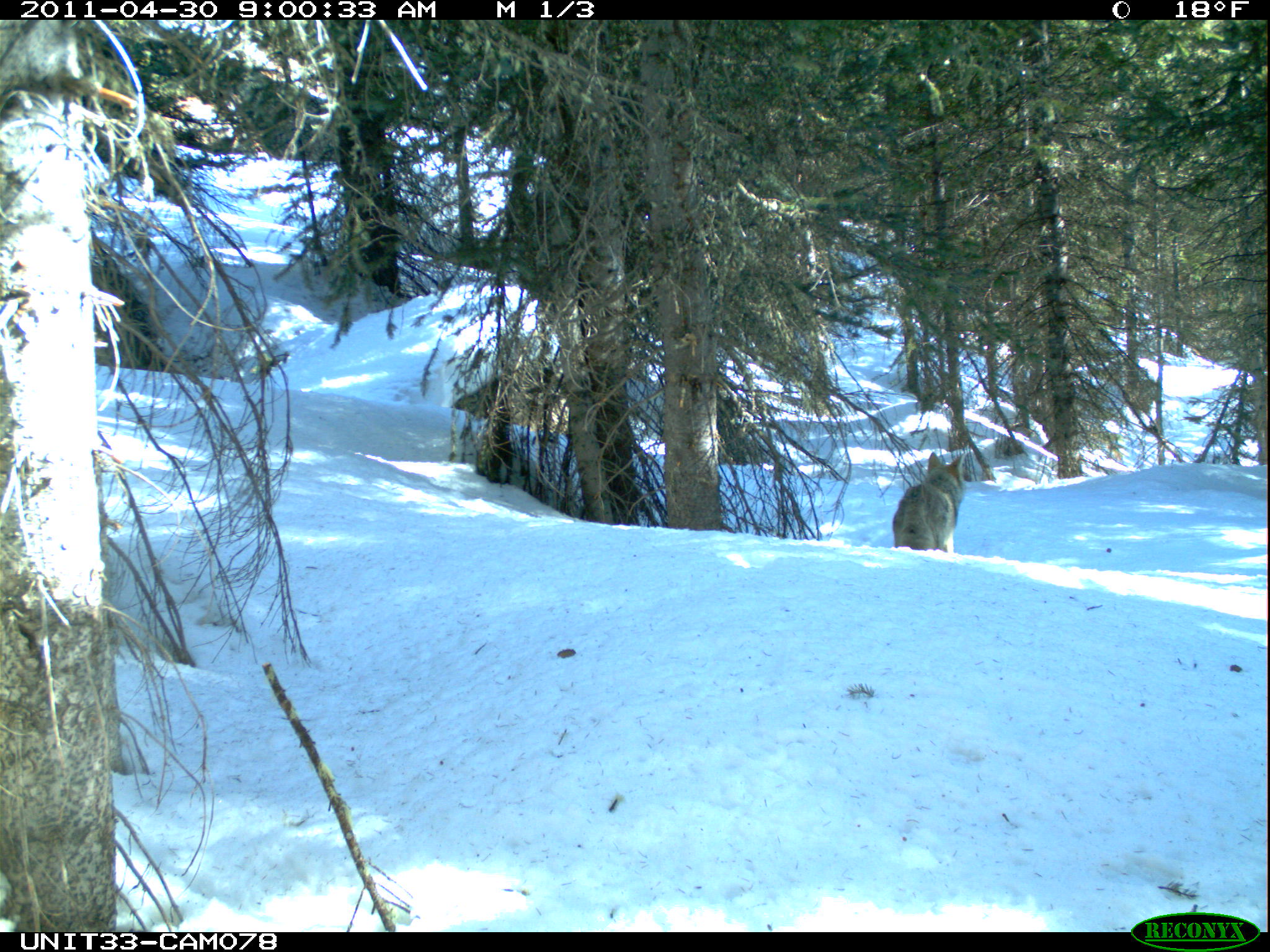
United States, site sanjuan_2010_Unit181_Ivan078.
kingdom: Animalia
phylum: Chordata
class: Mammalia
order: Carnivora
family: Canidae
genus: Canis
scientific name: Canis latrans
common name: coyote